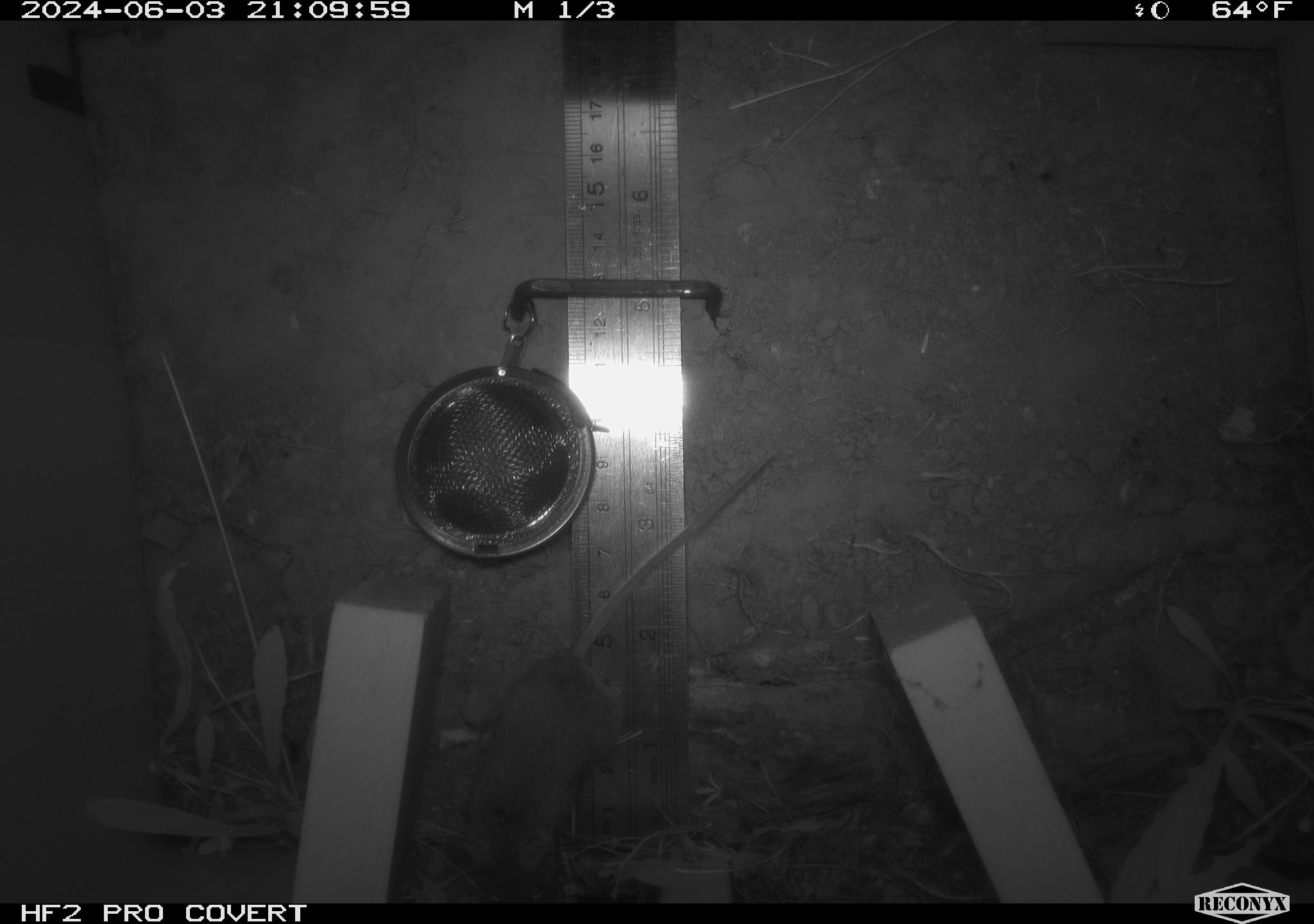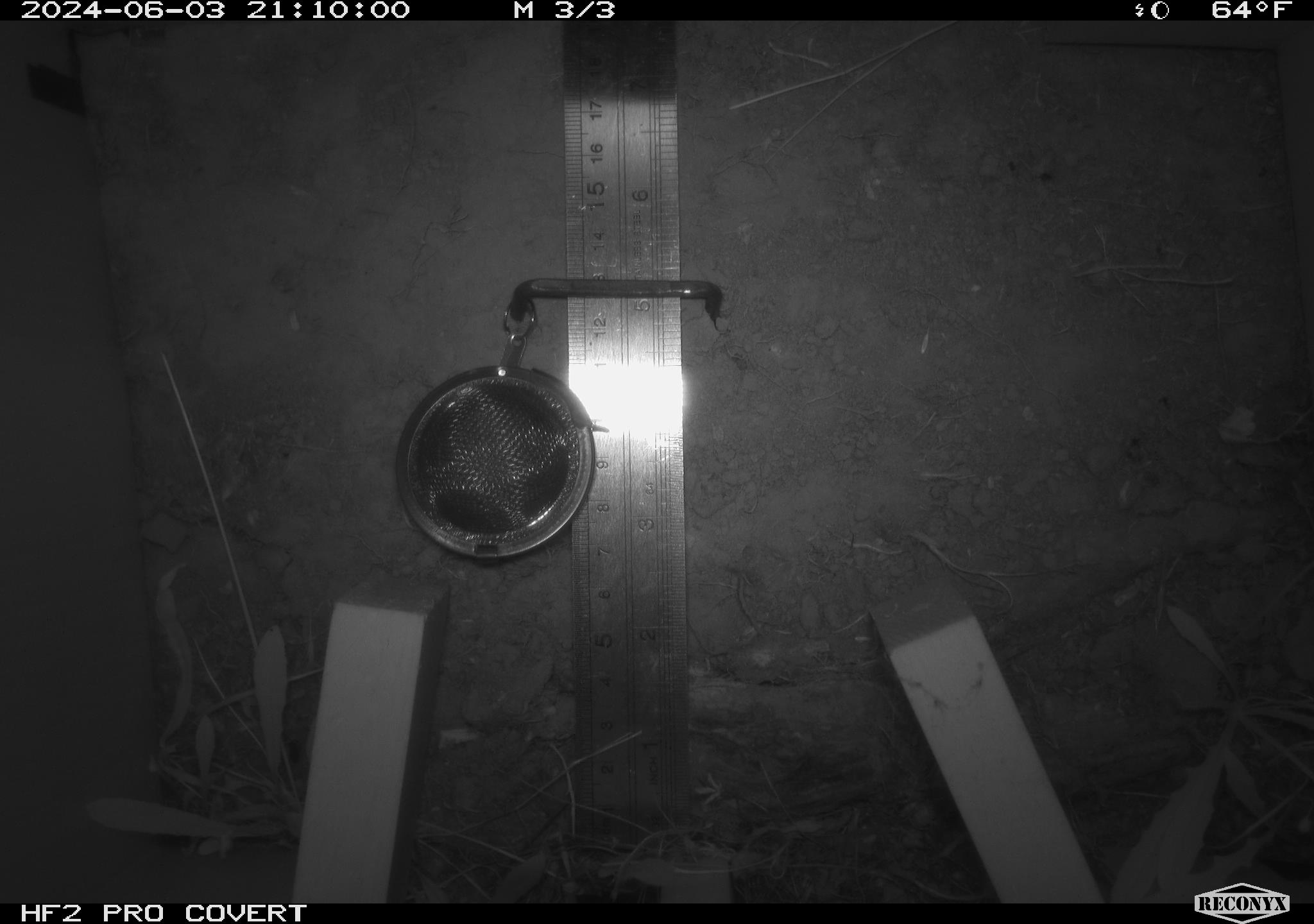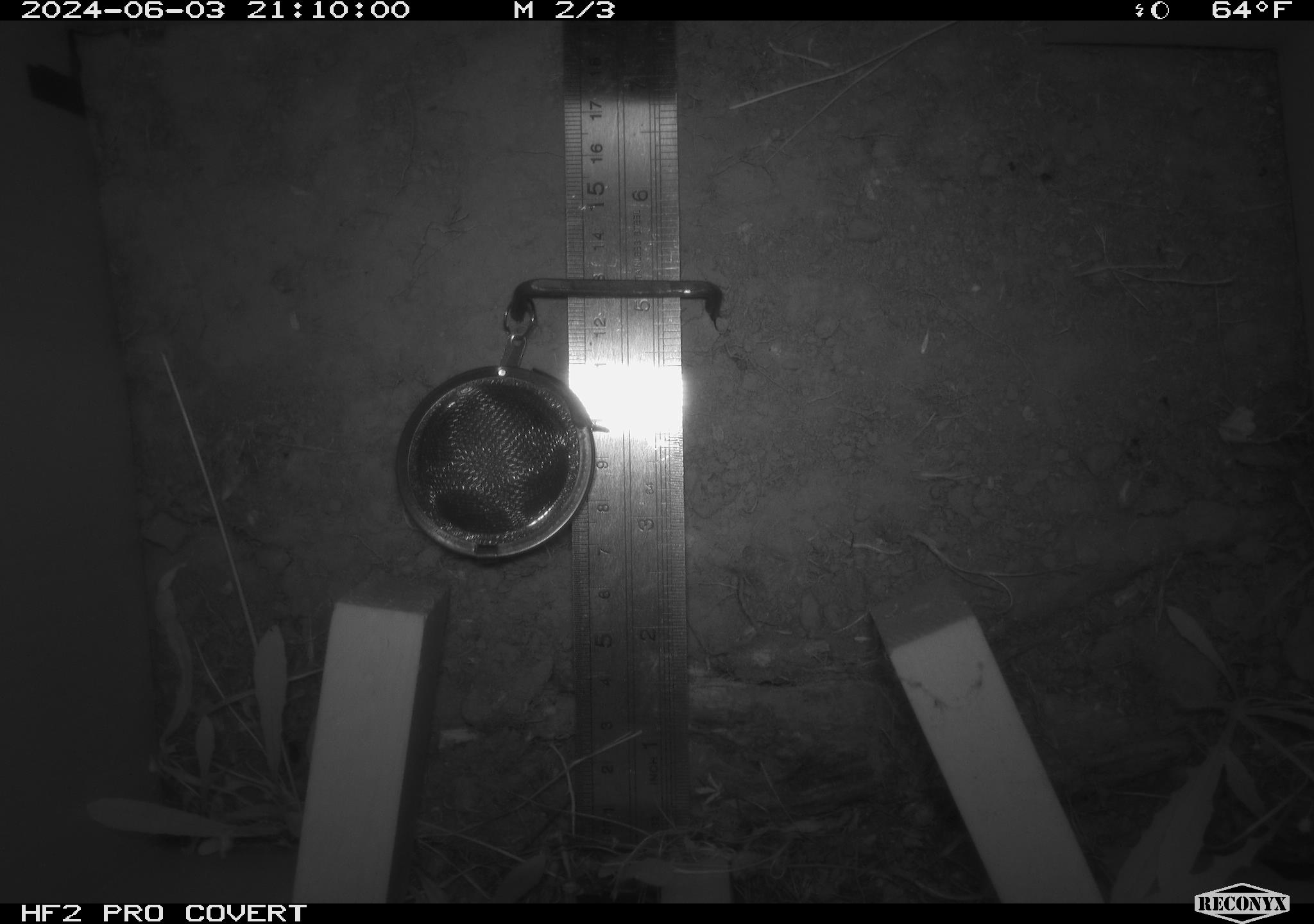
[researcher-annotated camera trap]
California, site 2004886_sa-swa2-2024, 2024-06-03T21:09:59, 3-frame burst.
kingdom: Animalia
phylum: Chordata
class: Mammalia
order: Rodentia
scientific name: Rodentia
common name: mouse species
Mouse species (Rodentia).